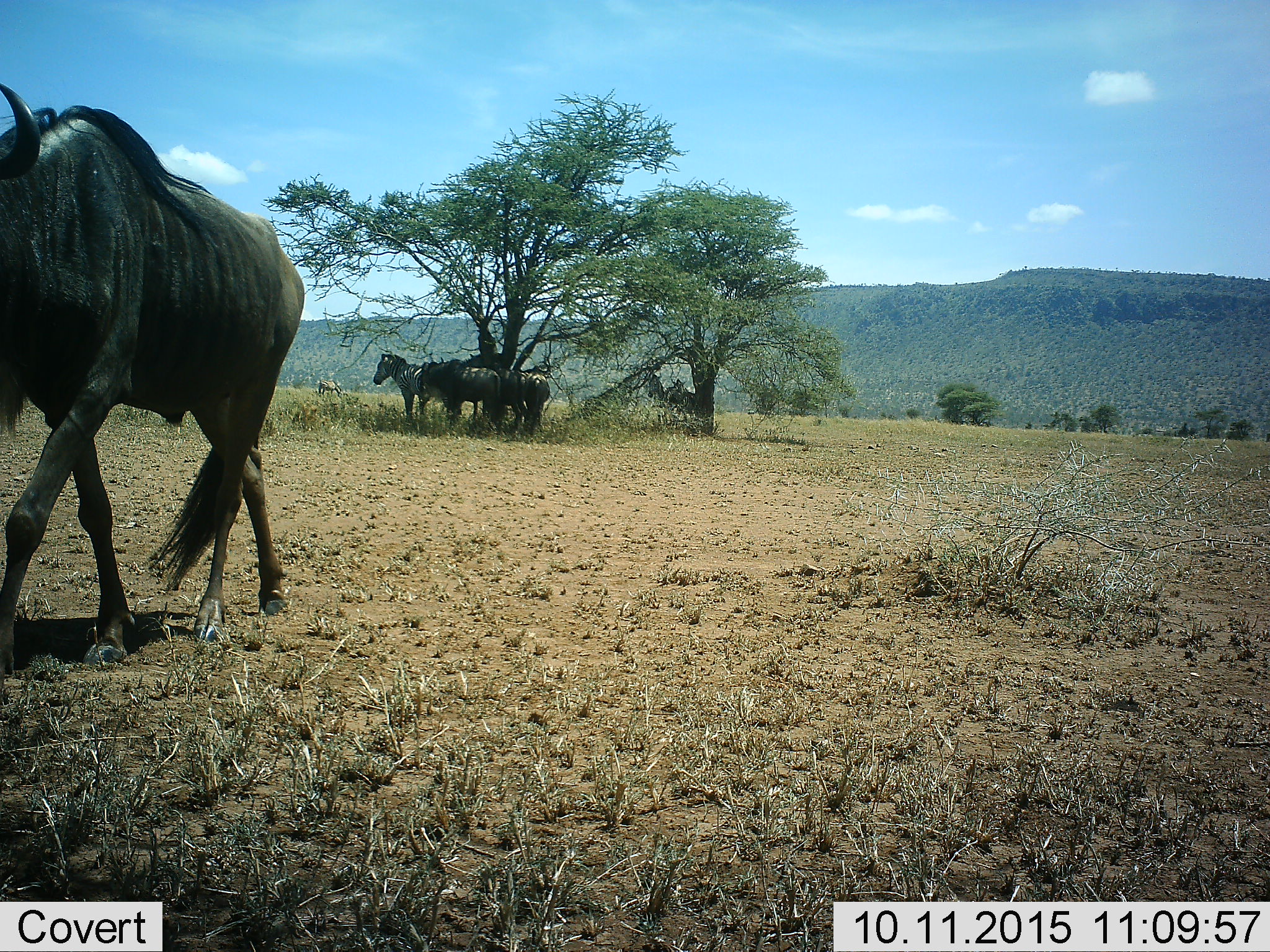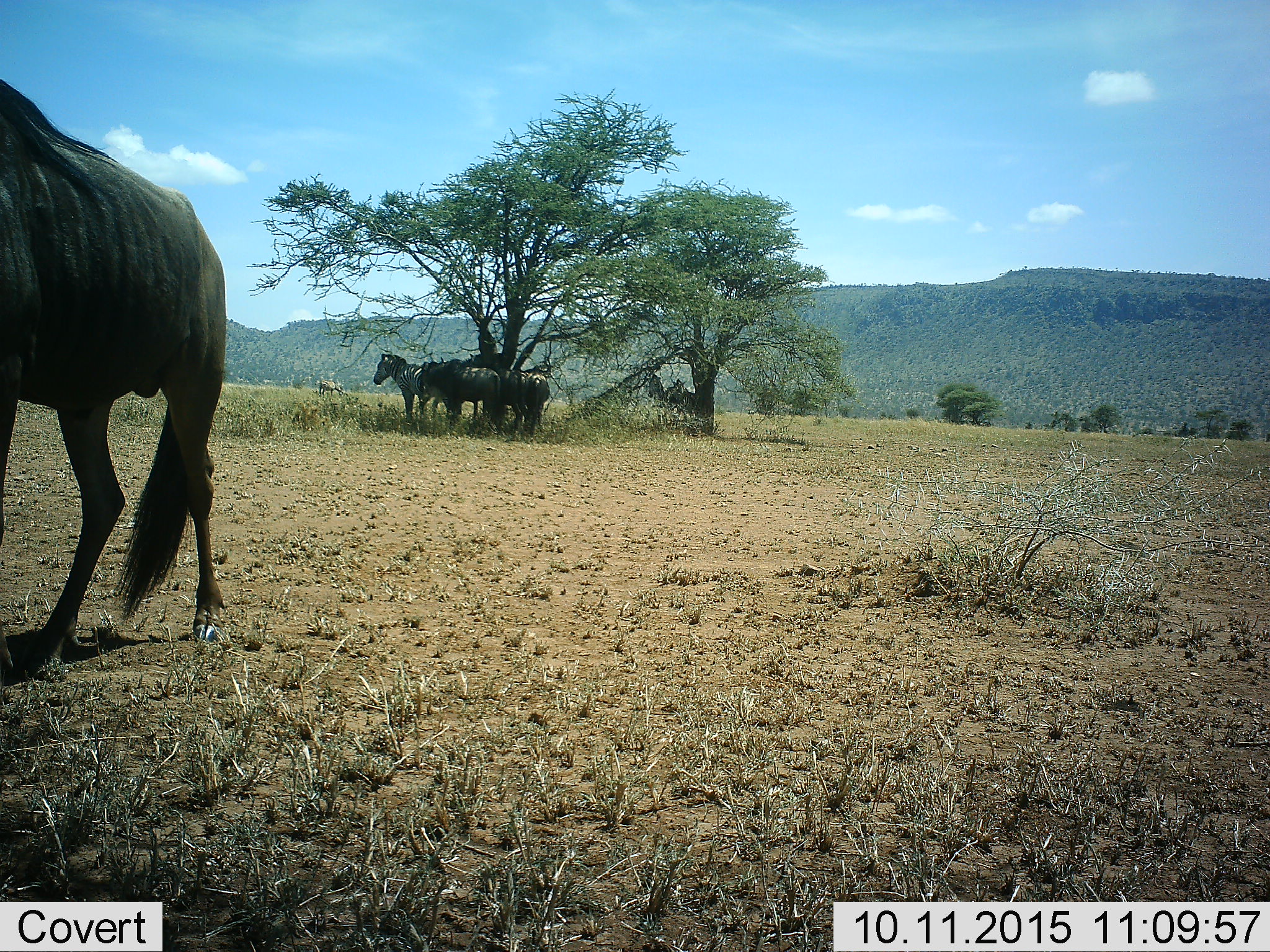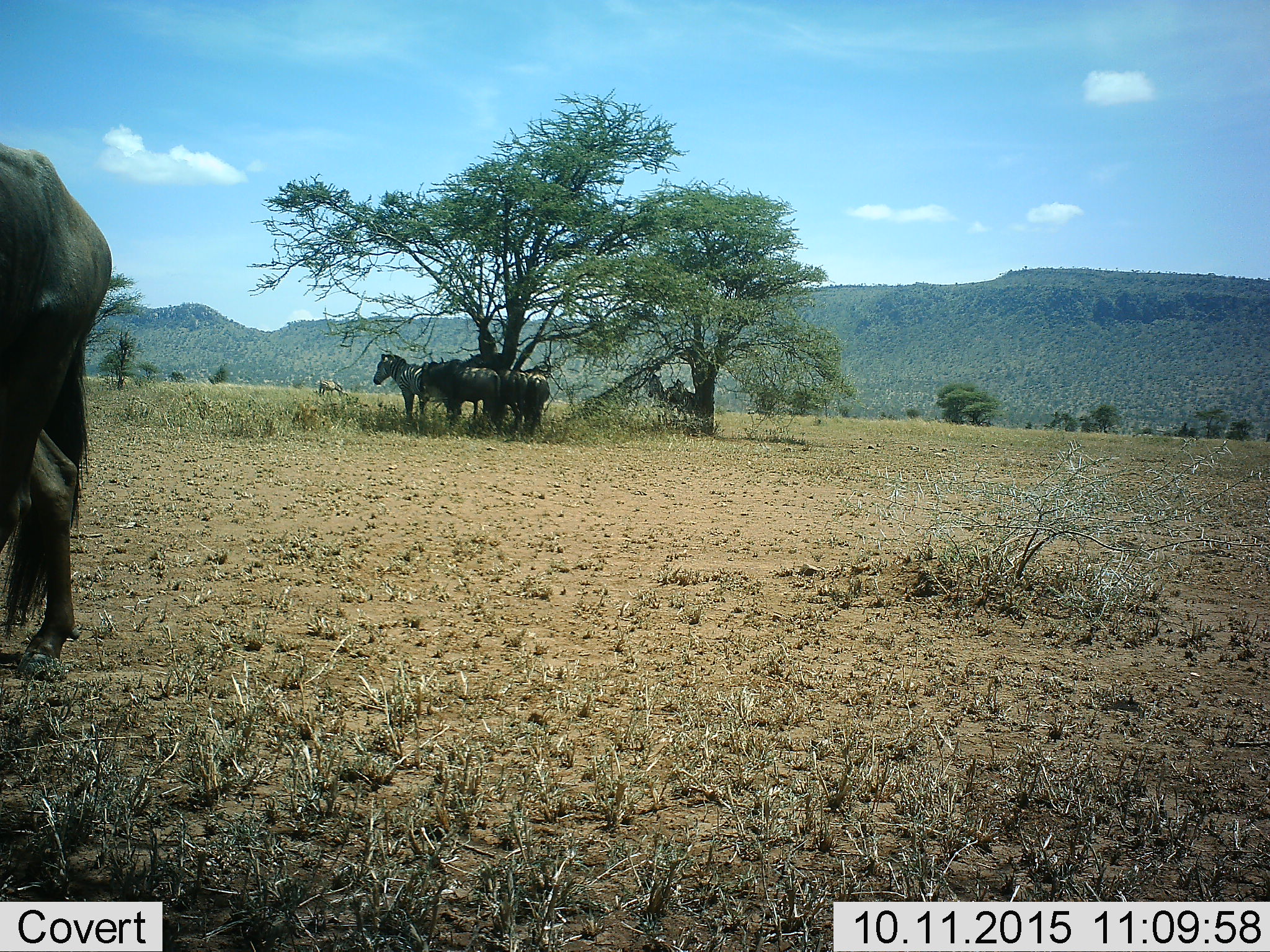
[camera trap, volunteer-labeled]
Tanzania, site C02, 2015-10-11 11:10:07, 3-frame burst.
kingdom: Animalia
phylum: Chordata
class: Mammalia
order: Artiodactyla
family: Bovidae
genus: Connochaetes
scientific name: Connochaetes taurinus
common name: blue wildebeest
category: wildebeest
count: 4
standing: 88%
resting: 12%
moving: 88%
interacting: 0%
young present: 0%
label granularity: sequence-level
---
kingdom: Animalia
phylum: Chordata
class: Mammalia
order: Perissodactyla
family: Equidae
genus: Equus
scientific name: Equus quagga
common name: plains zebra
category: zebra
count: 3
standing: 88%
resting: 19%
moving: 6%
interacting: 0%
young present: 0%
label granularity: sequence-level